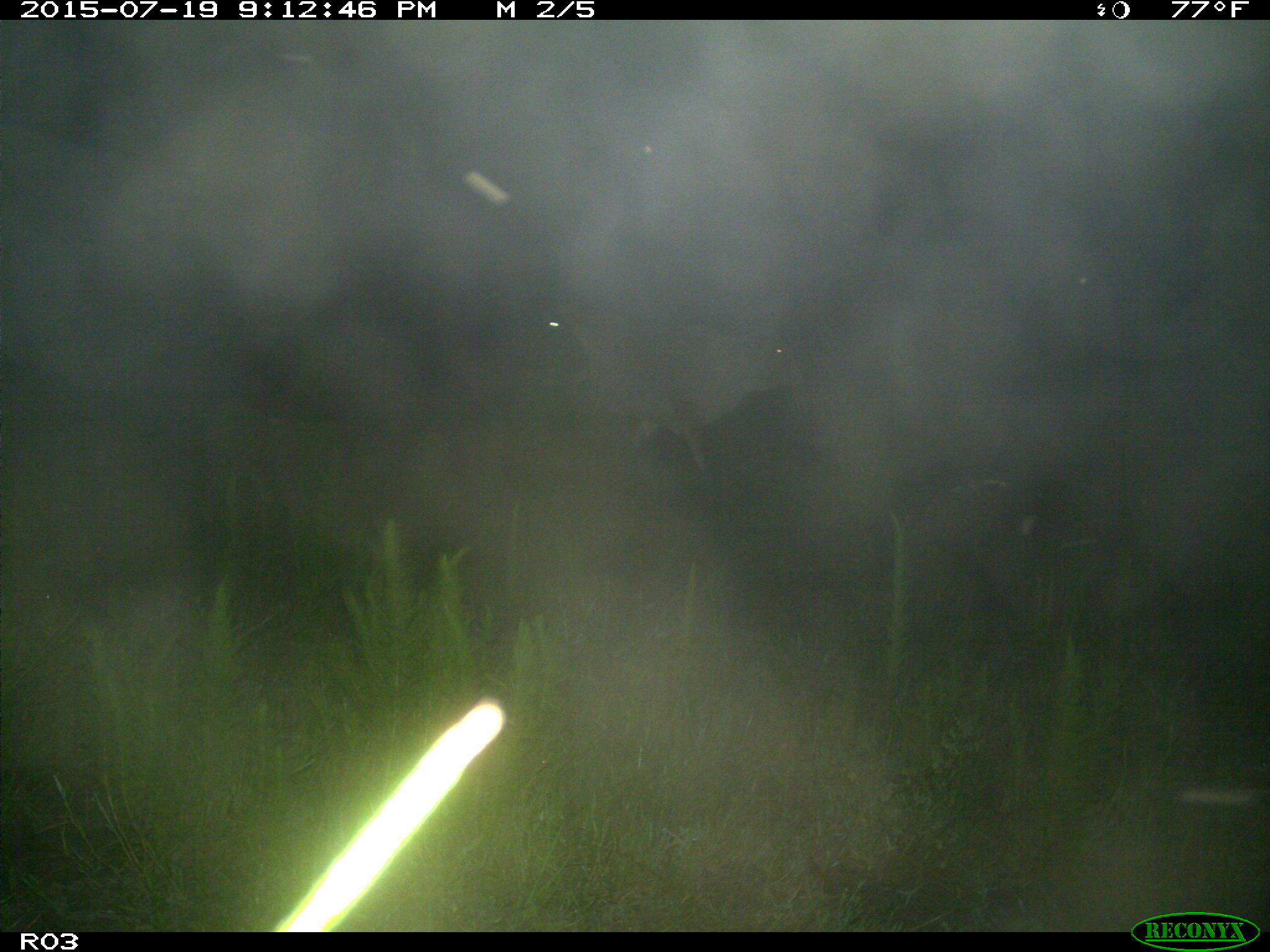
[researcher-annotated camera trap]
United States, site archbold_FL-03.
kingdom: Animalia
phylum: Chordata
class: Mammalia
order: Artiodactyla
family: Bovidae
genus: Bos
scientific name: Bos taurus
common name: domestic cow